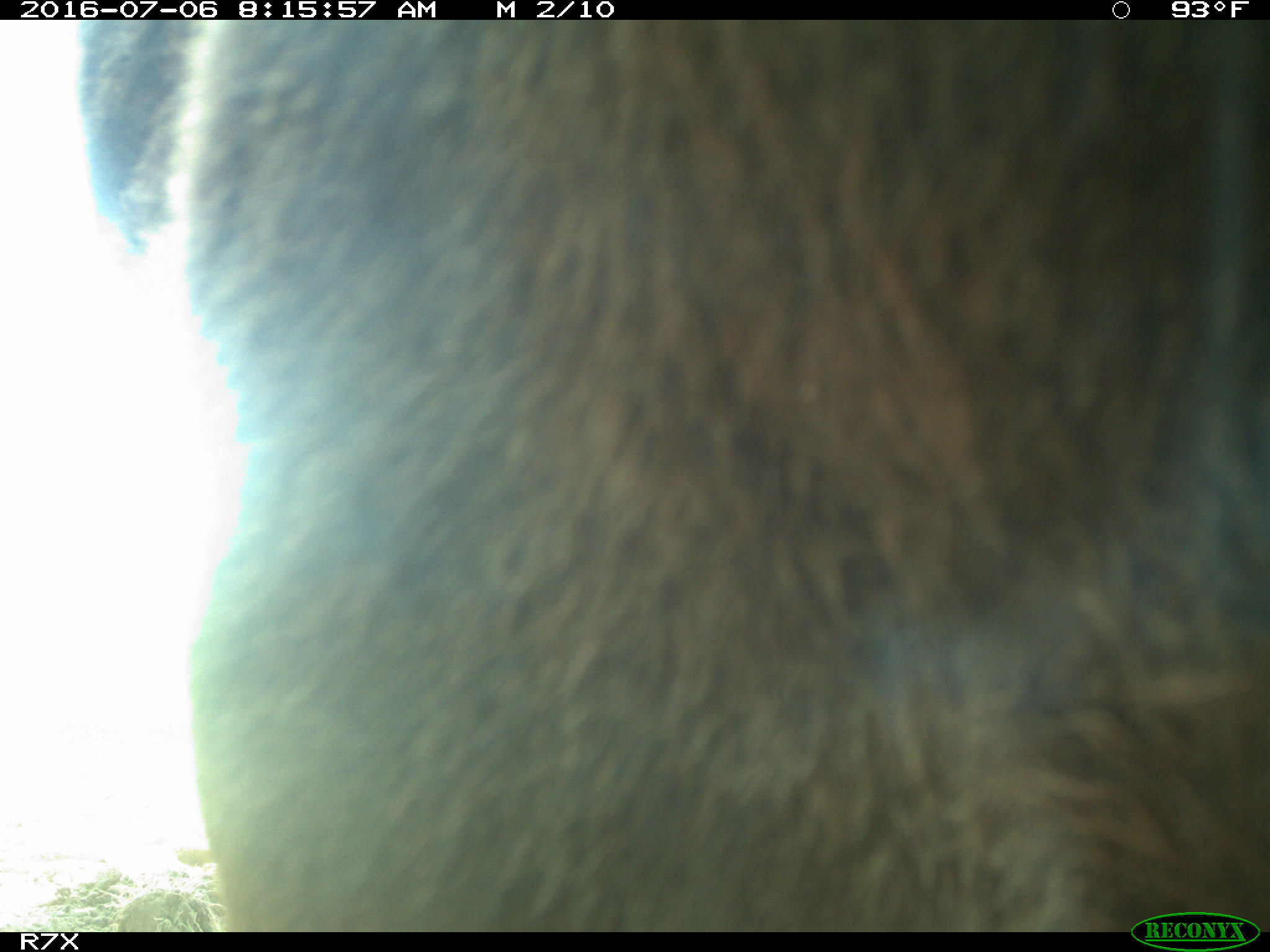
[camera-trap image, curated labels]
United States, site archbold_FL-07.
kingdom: Animalia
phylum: Chordata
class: Mammalia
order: Artiodactyla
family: Bovidae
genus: Bos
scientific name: Bos taurus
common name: domestic cow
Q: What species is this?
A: Bos taurus (domestic cow).